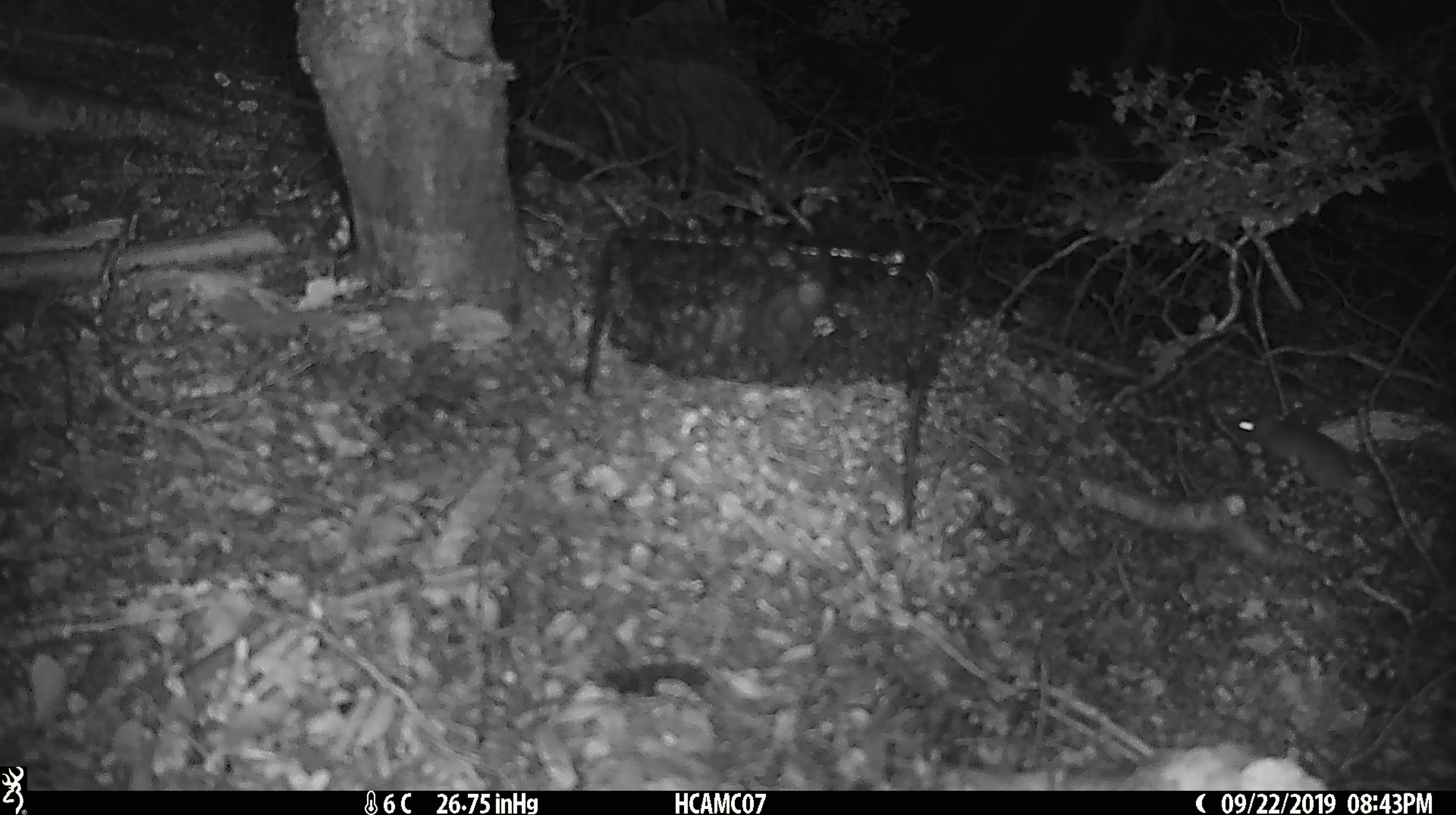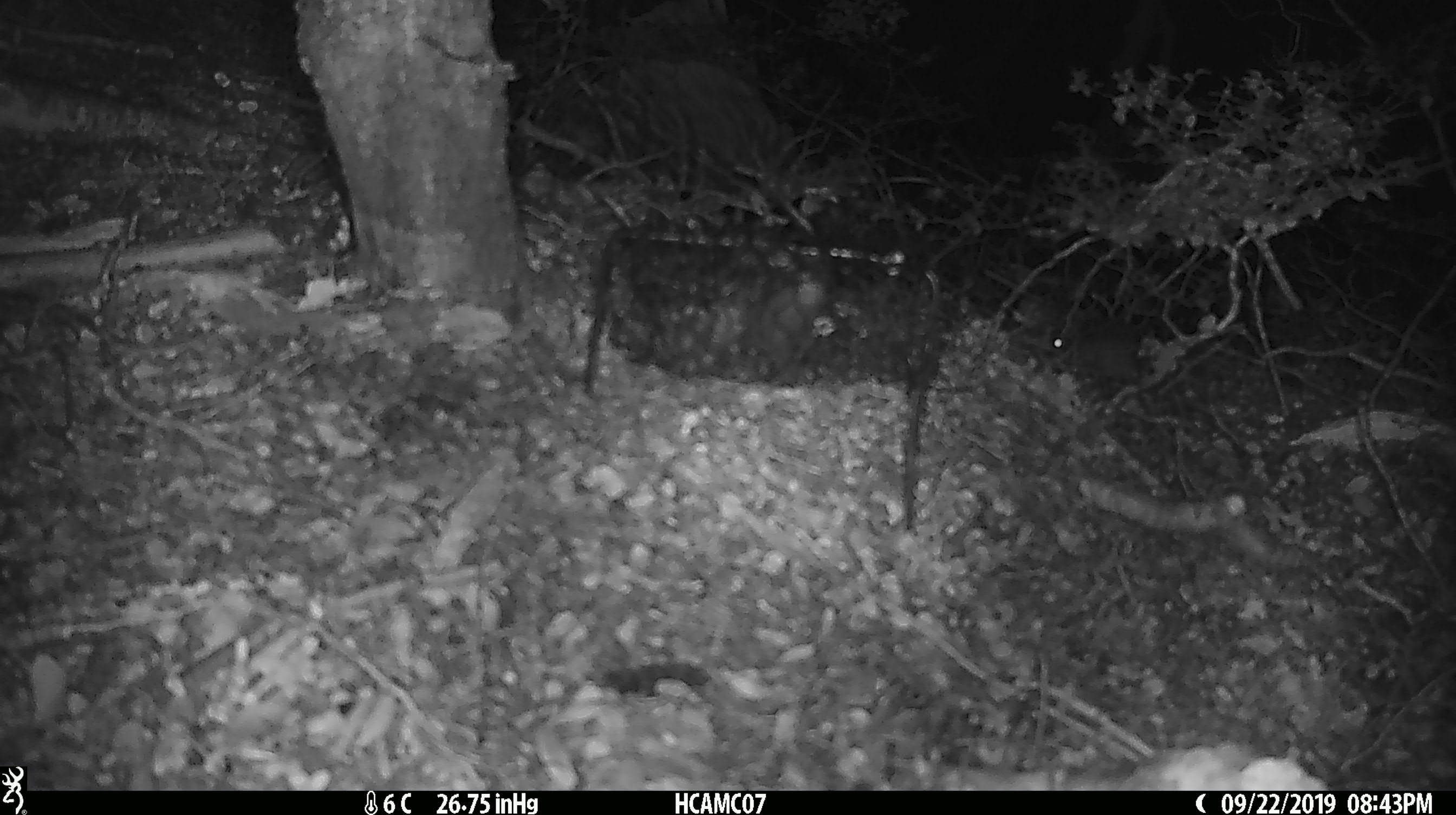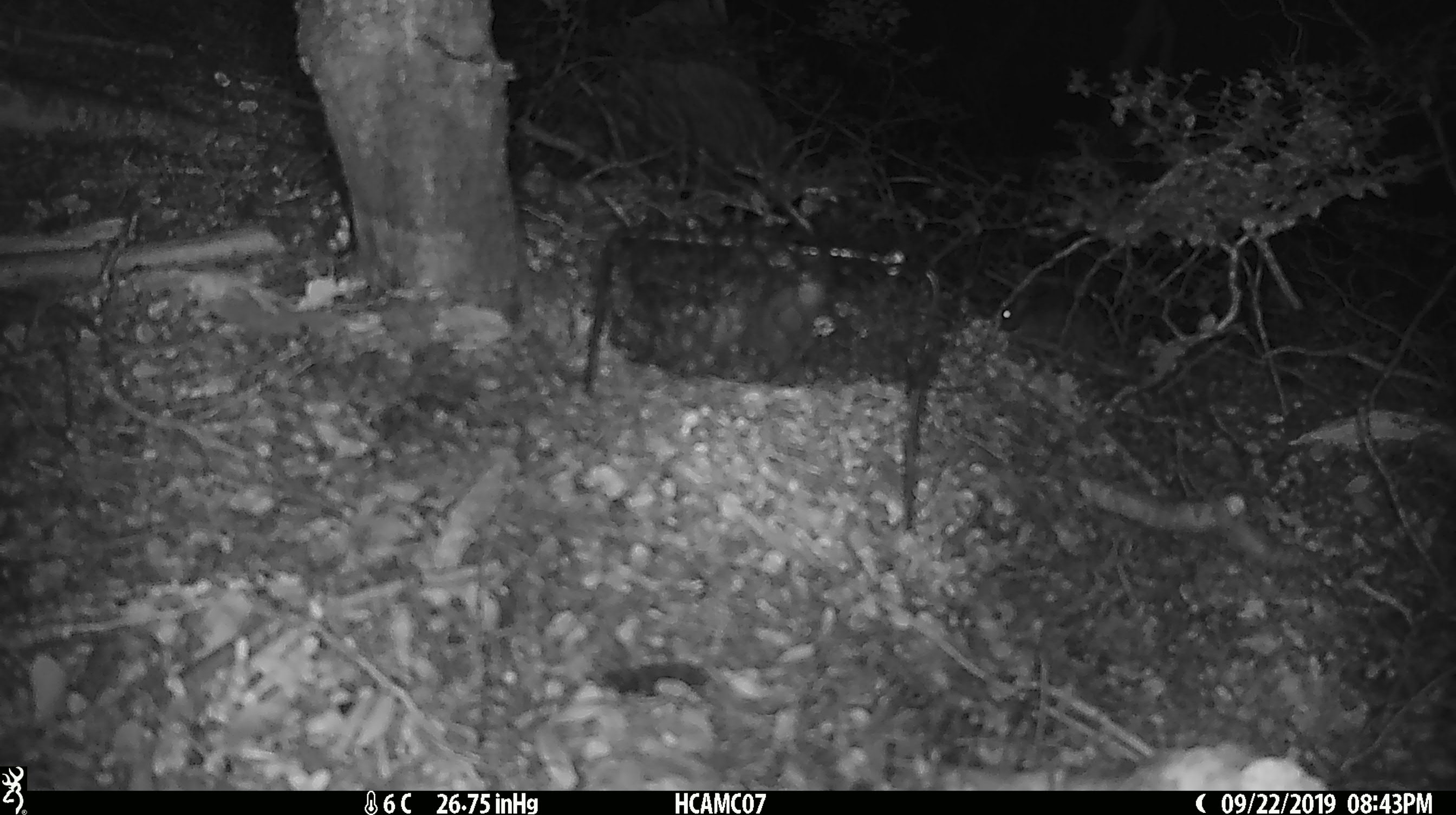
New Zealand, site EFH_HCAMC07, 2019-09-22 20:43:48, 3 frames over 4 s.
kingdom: Animalia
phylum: Chordata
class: Mammalia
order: Rodentia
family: Muridae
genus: Mus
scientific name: Mus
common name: mouse